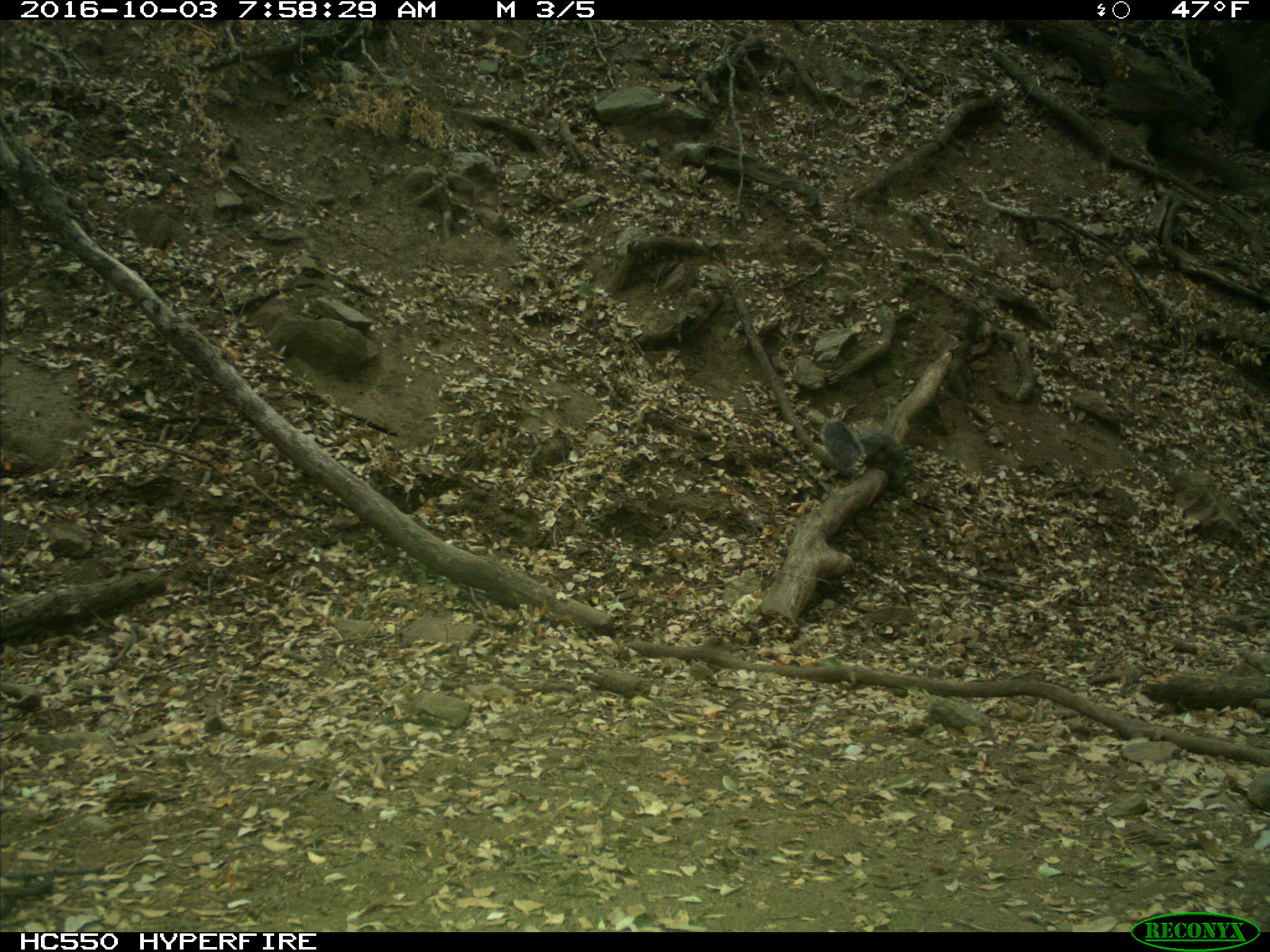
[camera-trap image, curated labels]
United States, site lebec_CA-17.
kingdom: Animalia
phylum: Chordata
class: Mammalia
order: Rodentia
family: Sciuridae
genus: Sciurus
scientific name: Sciurus carolinensis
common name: eastern gray squirrel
Sciurus carolinensis (eastern gray squirrel).